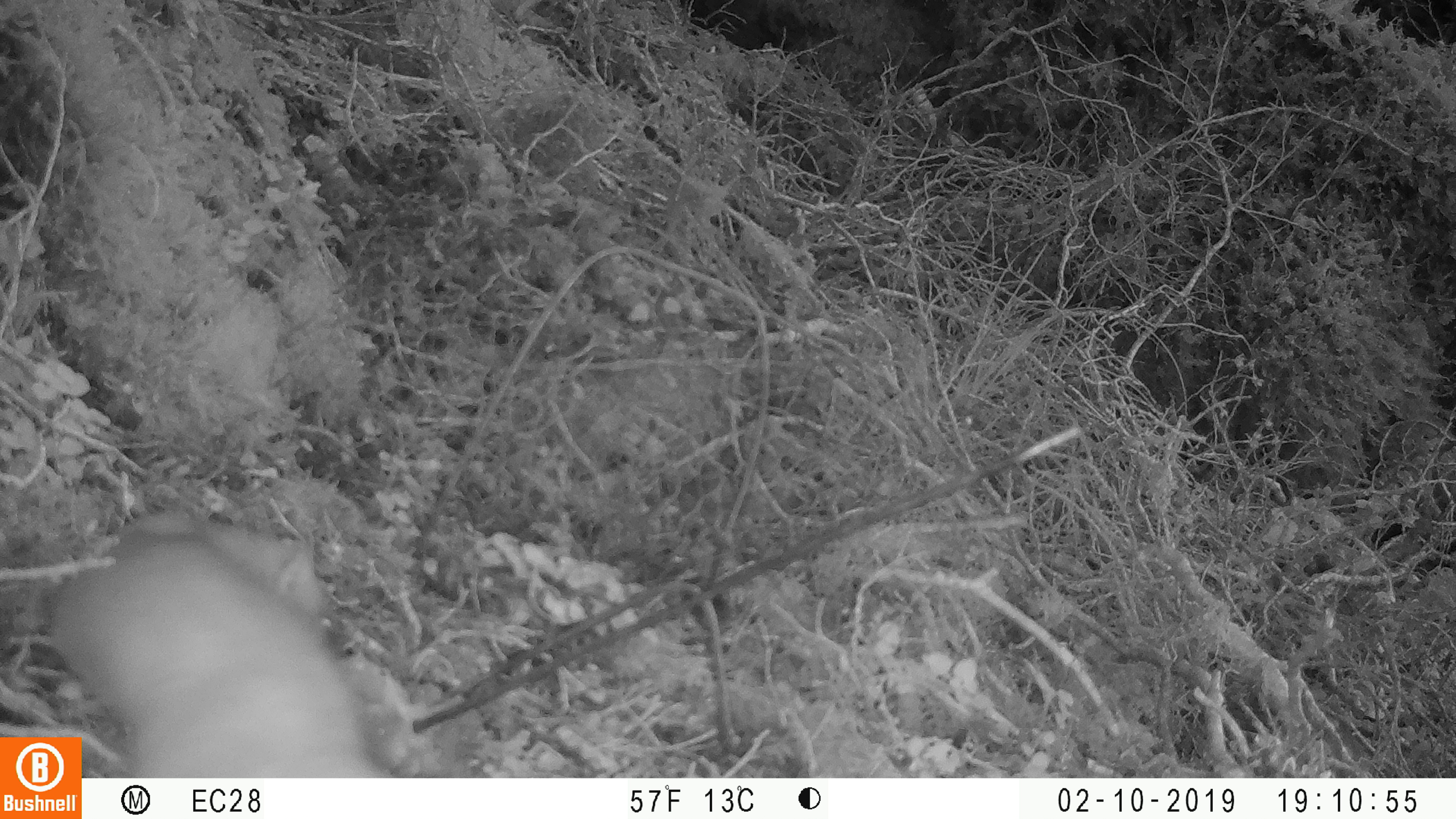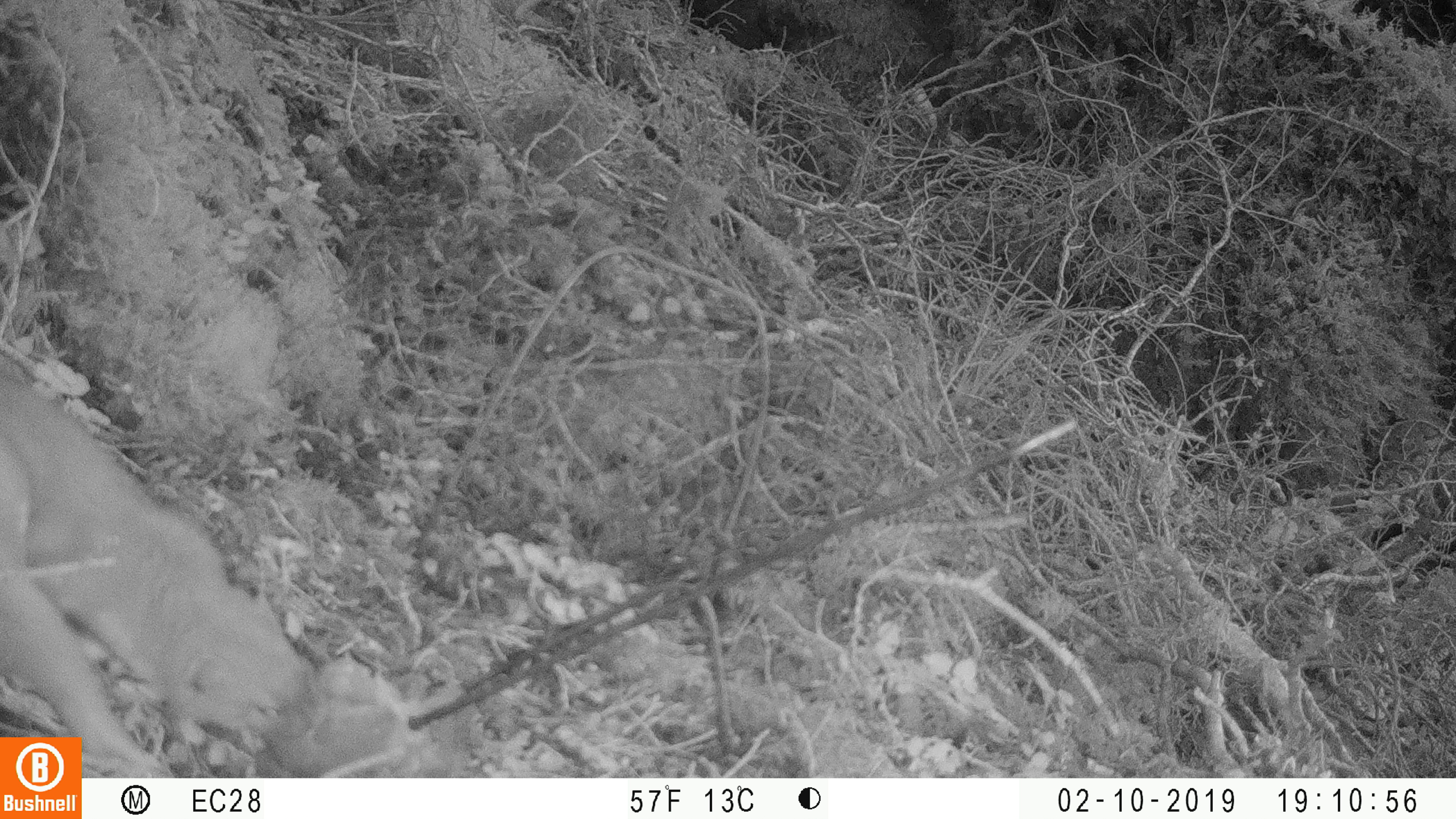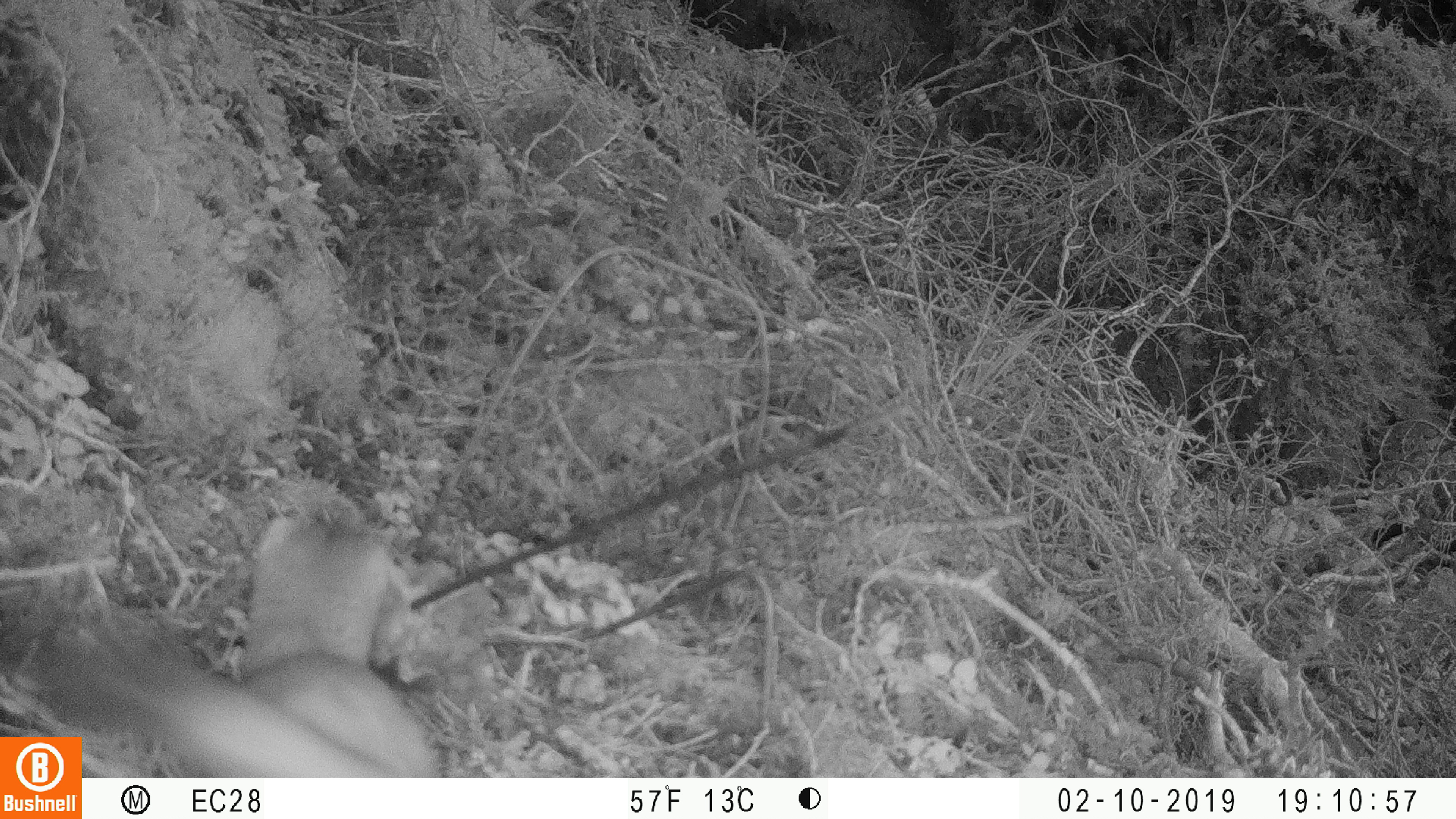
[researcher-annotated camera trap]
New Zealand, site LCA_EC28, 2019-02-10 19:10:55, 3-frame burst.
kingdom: Animalia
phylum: Chordata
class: Mammalia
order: Carnivora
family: Mustelidae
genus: Mustela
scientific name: Mustela erminea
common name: stoat